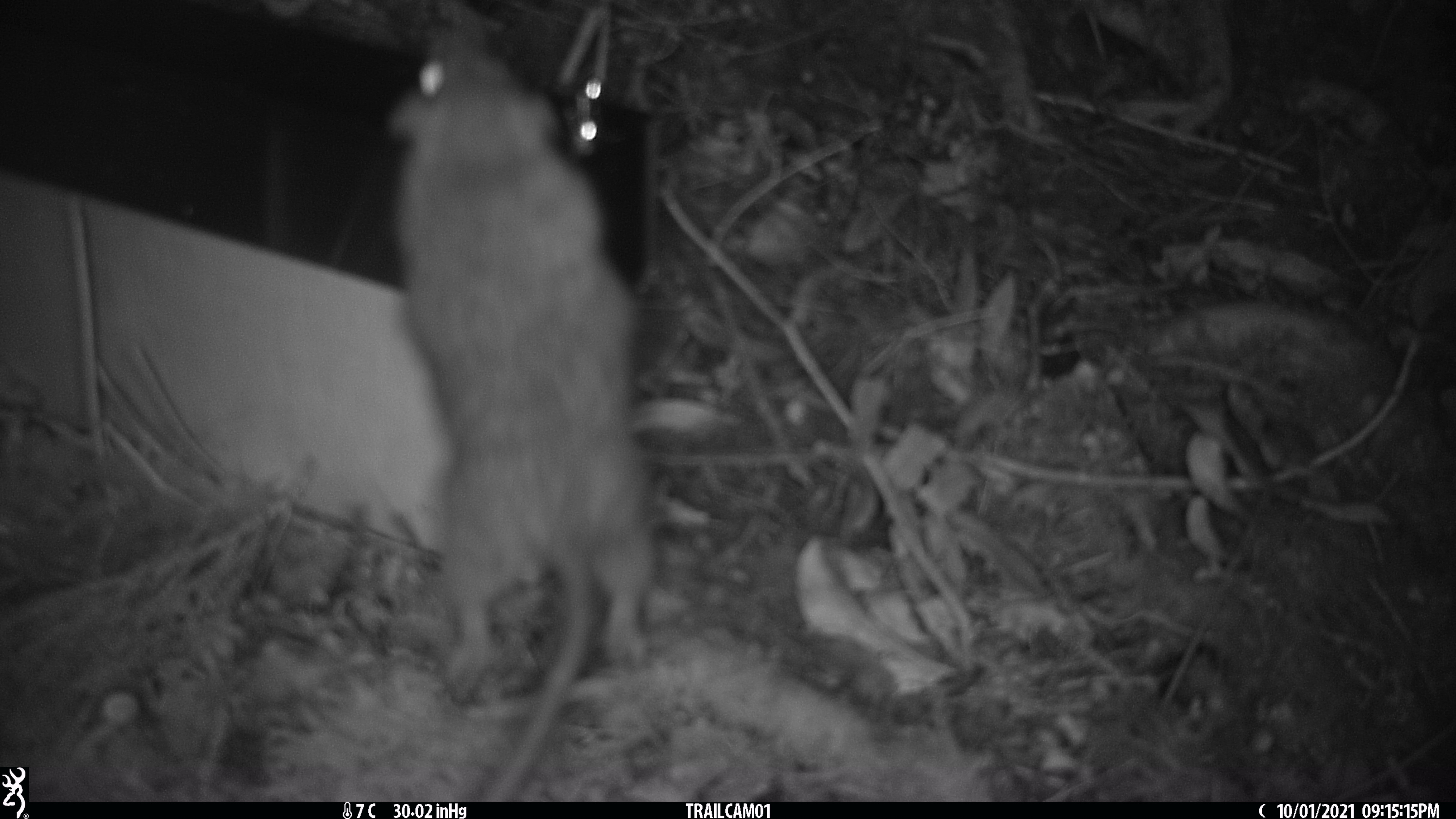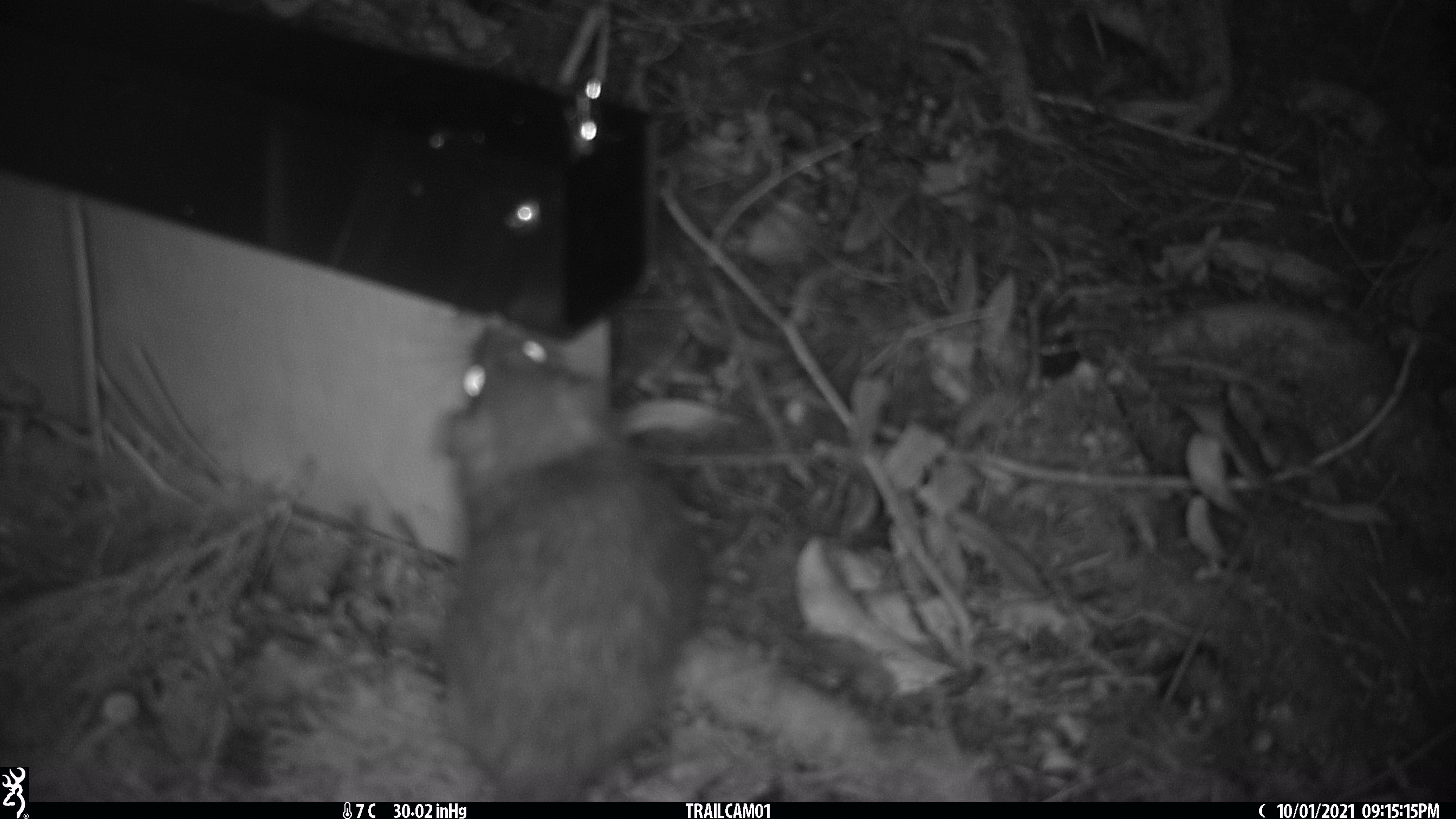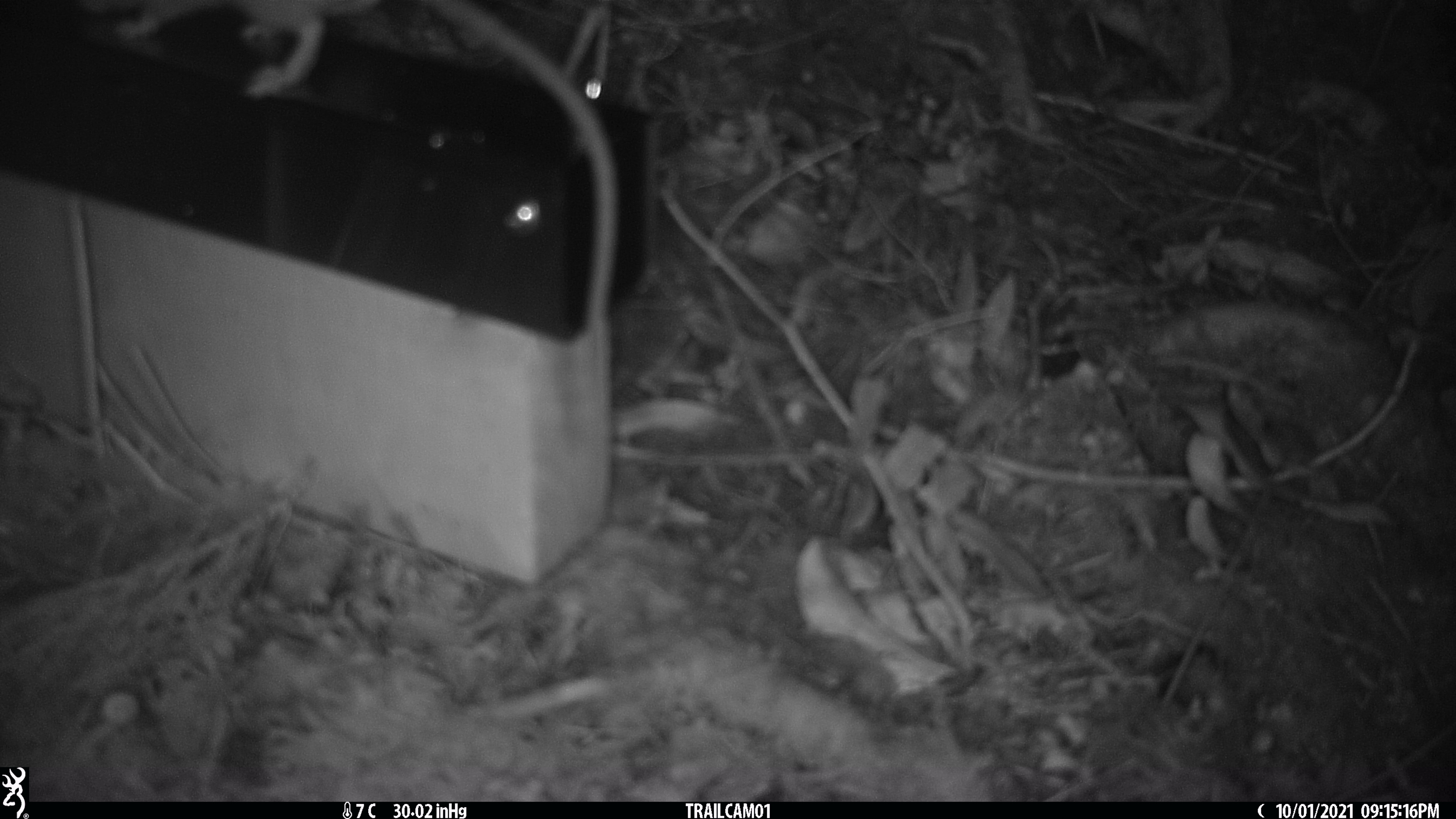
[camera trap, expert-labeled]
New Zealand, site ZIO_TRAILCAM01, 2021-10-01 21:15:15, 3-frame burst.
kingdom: Animalia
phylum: Chordata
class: Mammalia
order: Rodentia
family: Muridae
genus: Rattus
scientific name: Rattus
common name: rat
Rat (Rattus).